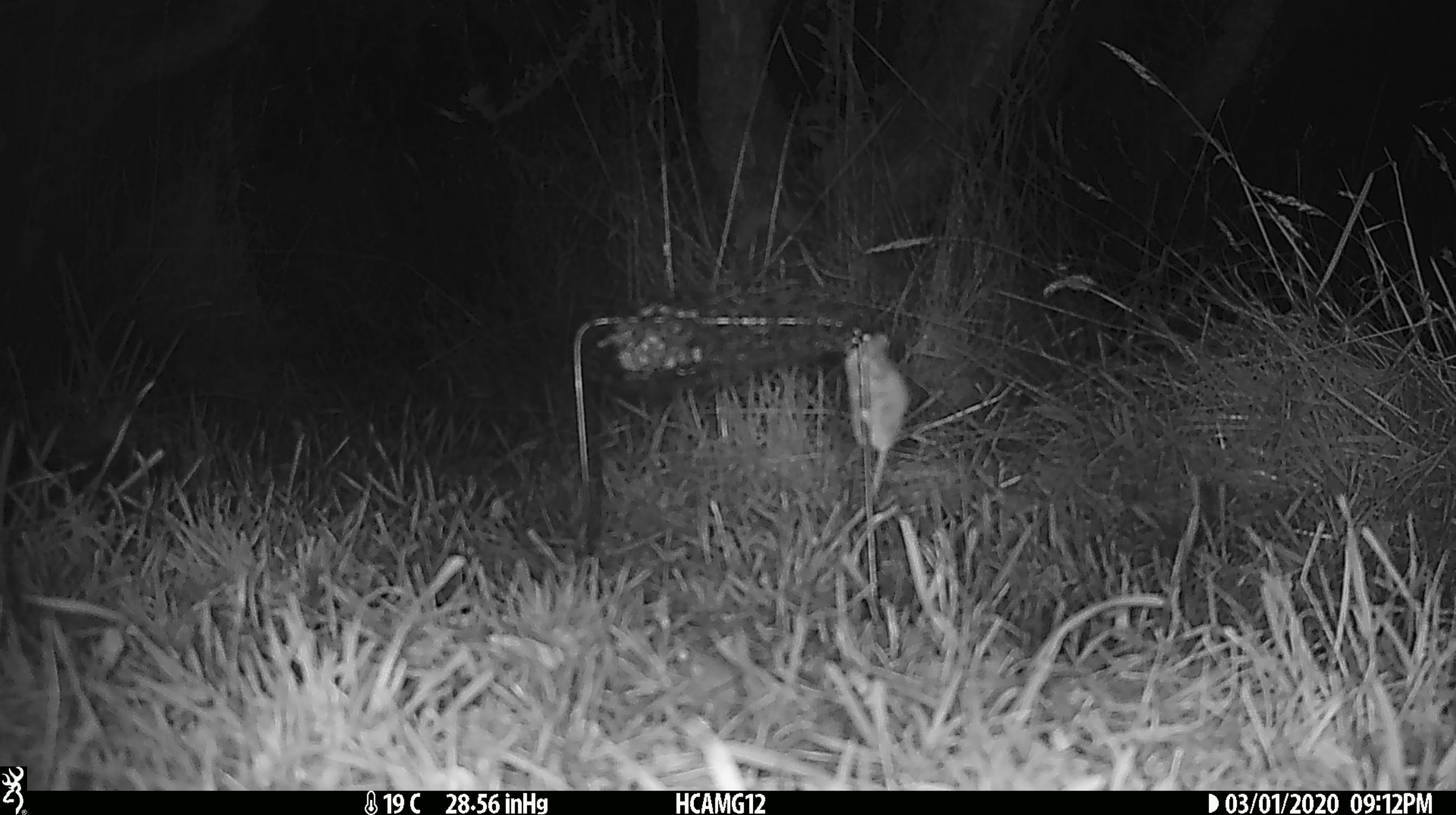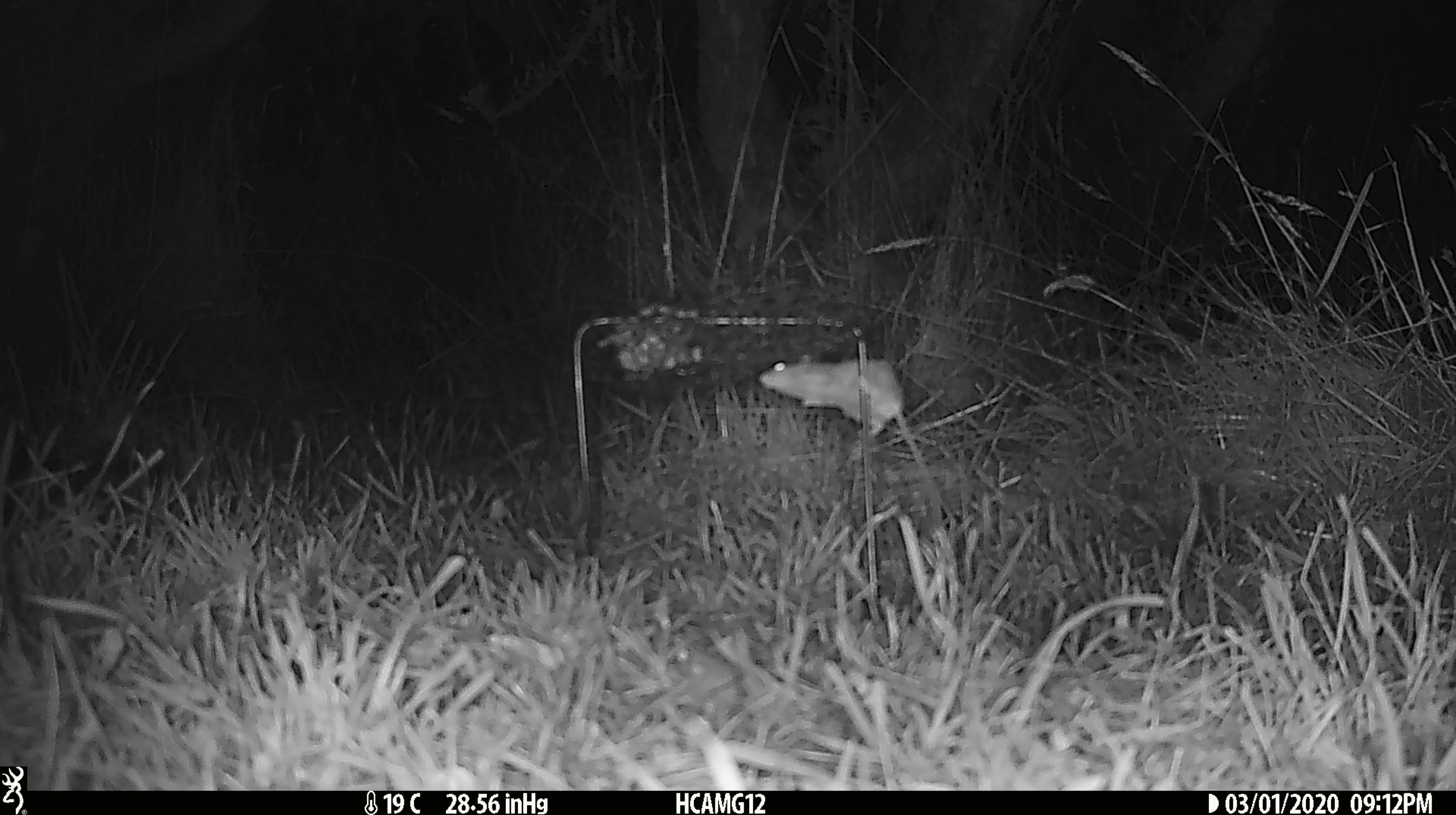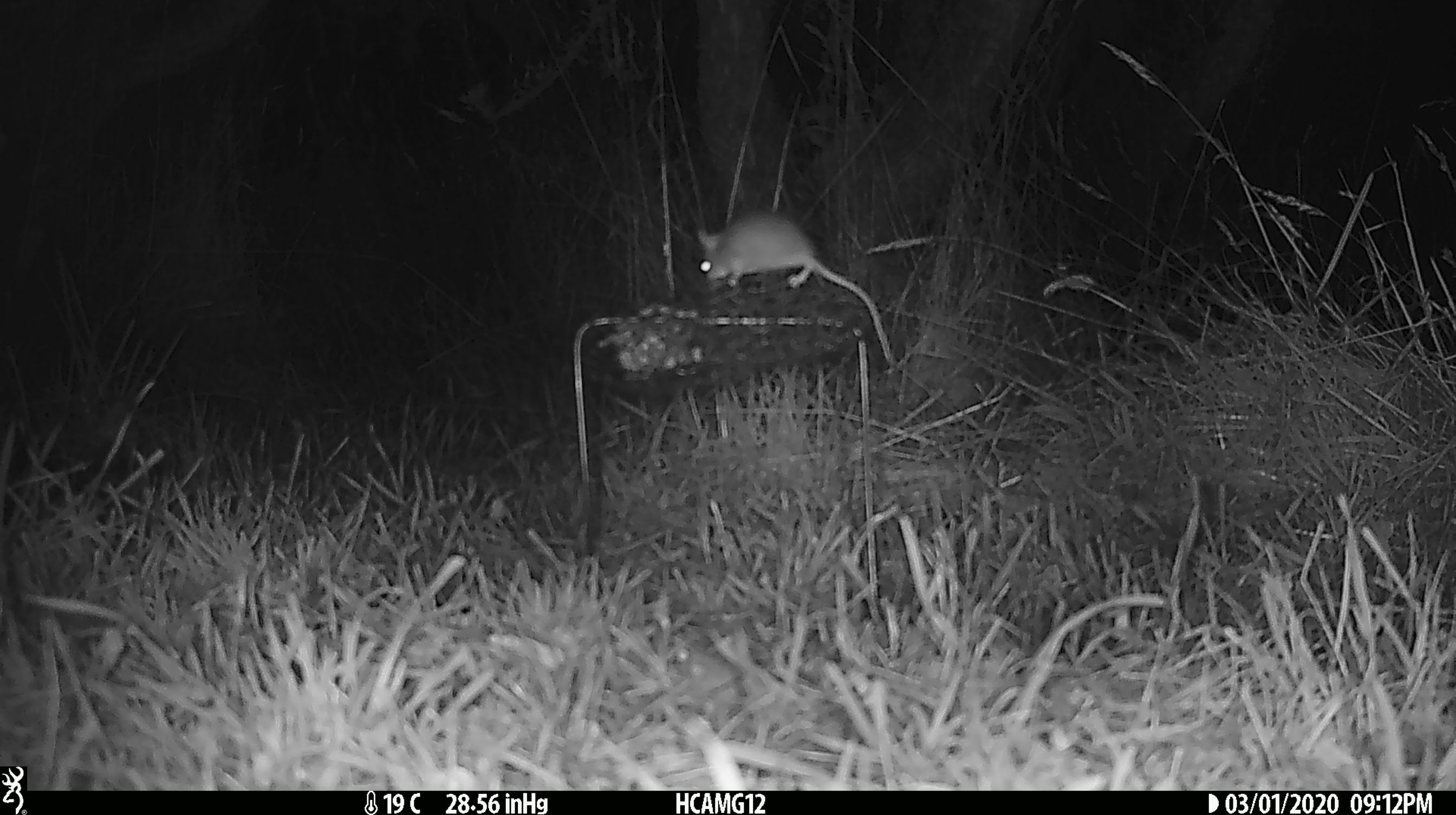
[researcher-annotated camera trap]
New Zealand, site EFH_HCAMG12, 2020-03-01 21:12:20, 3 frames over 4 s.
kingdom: Animalia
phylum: Chordata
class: Mammalia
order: Rodentia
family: Muridae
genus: Mus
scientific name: Mus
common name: mouse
Mouse (Mus).